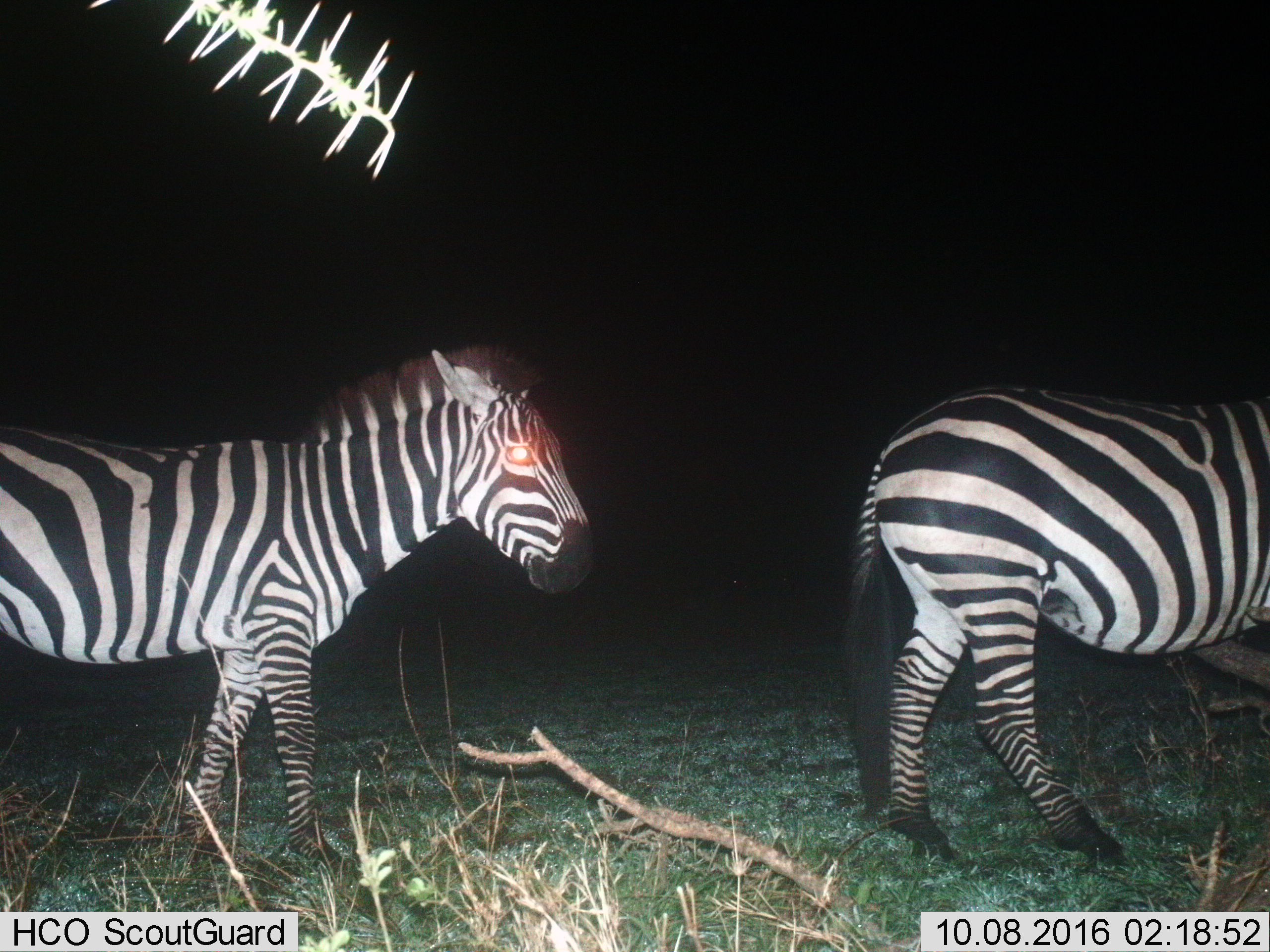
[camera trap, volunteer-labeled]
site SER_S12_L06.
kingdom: Animalia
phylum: Chordata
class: Mammalia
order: Perissodactyla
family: Equidae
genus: Equus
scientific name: Equus quagga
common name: plains zebra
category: zebraplains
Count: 2.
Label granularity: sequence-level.